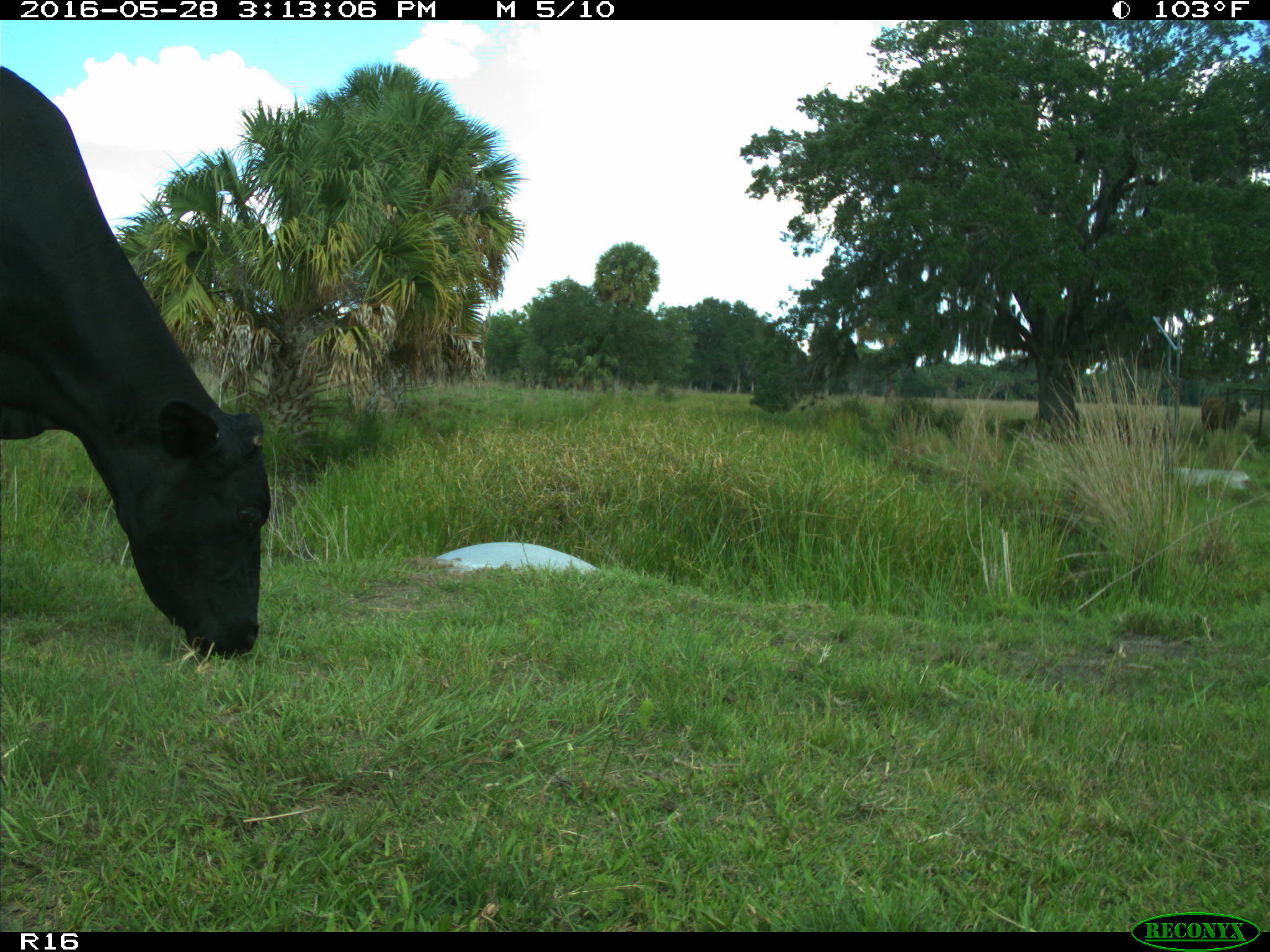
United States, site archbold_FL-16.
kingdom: Animalia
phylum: Chordata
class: Mammalia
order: Artiodactyla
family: Bovidae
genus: Bos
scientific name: Bos taurus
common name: domestic cow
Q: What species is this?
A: Bos taurus (domestic cow).